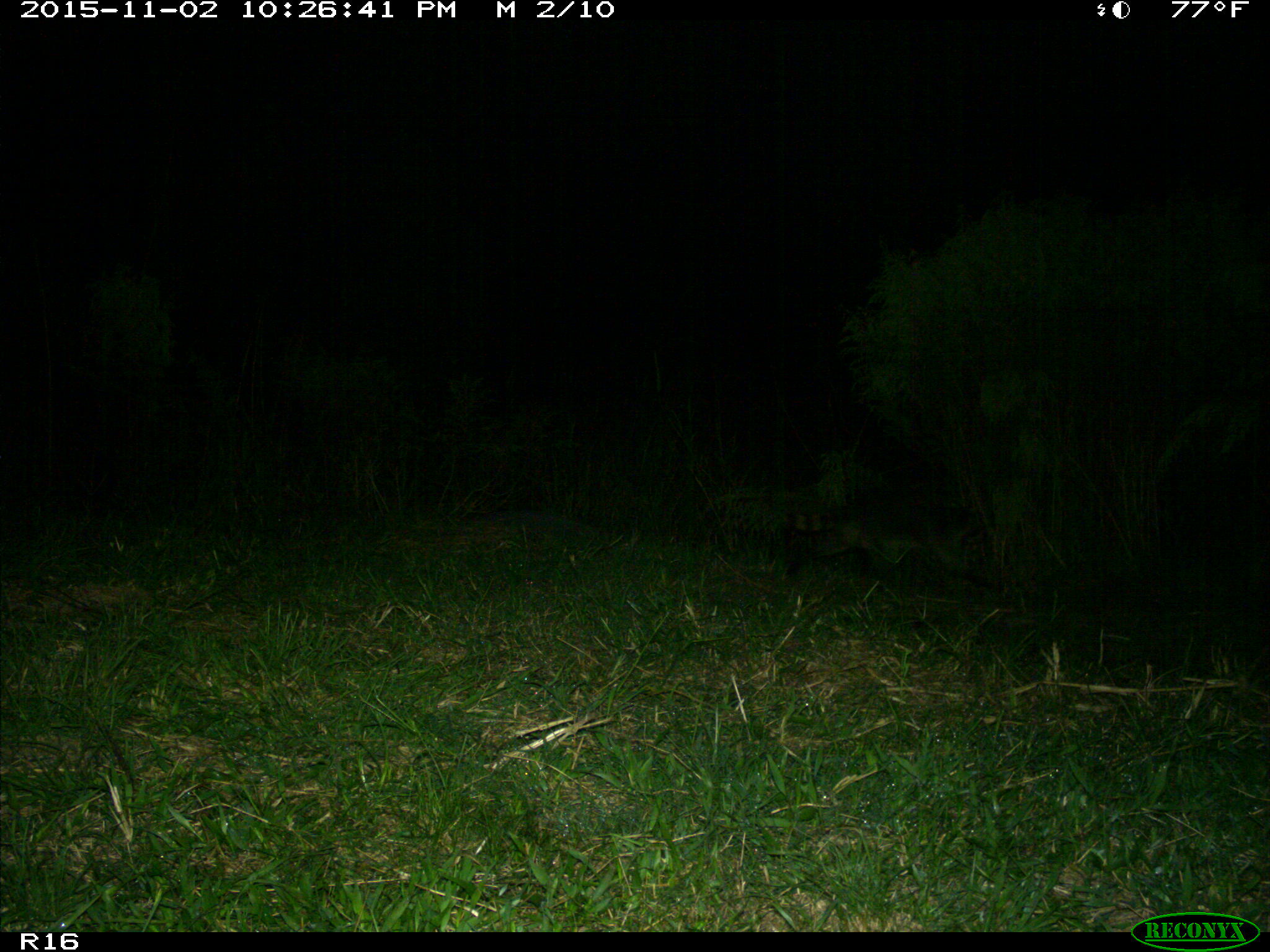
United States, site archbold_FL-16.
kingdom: Animalia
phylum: Chordata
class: Mammalia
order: Carnivora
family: Procyonidae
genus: Procyon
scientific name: Procyon lotor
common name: common raccoon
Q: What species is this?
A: Procyon lotor (common raccoon).